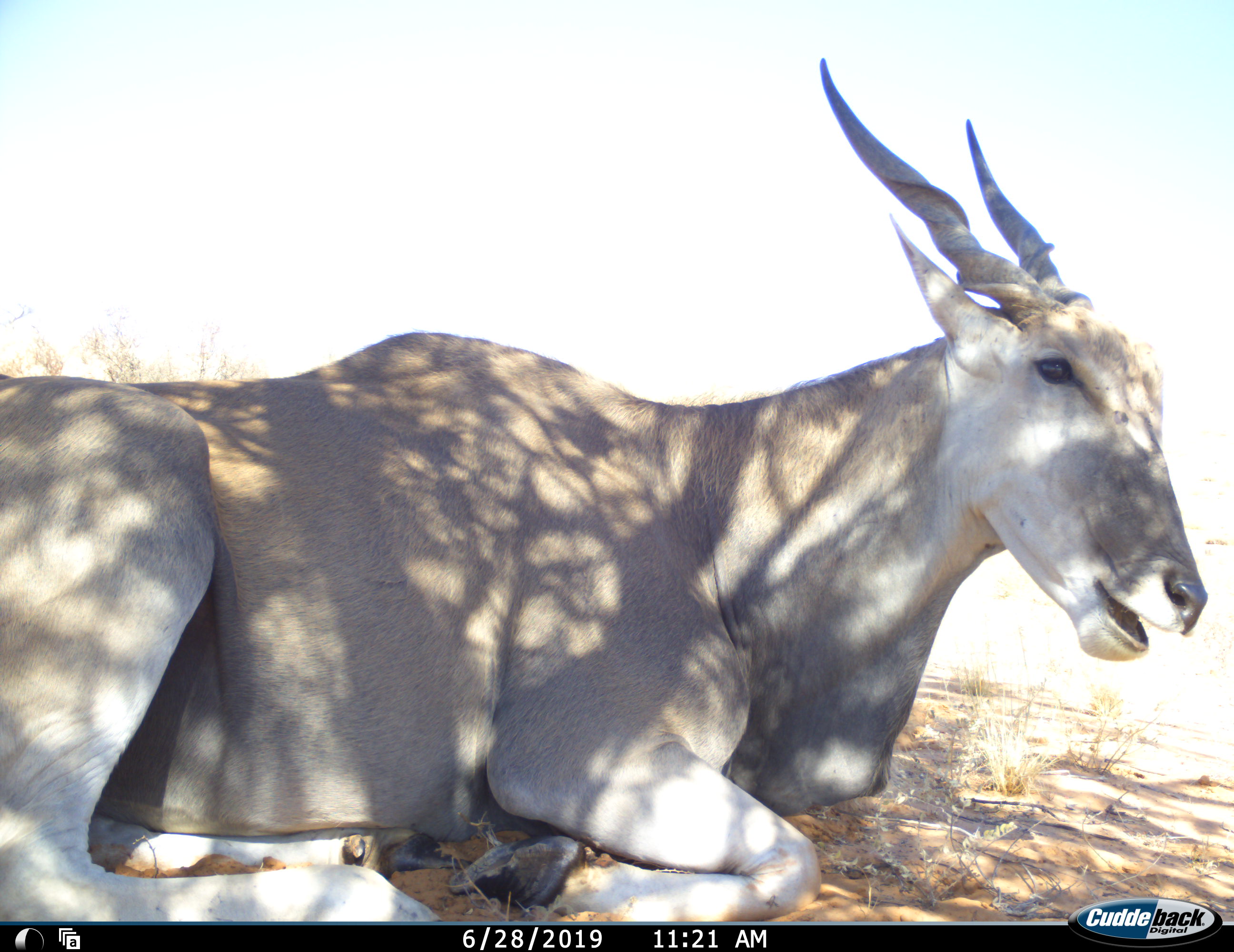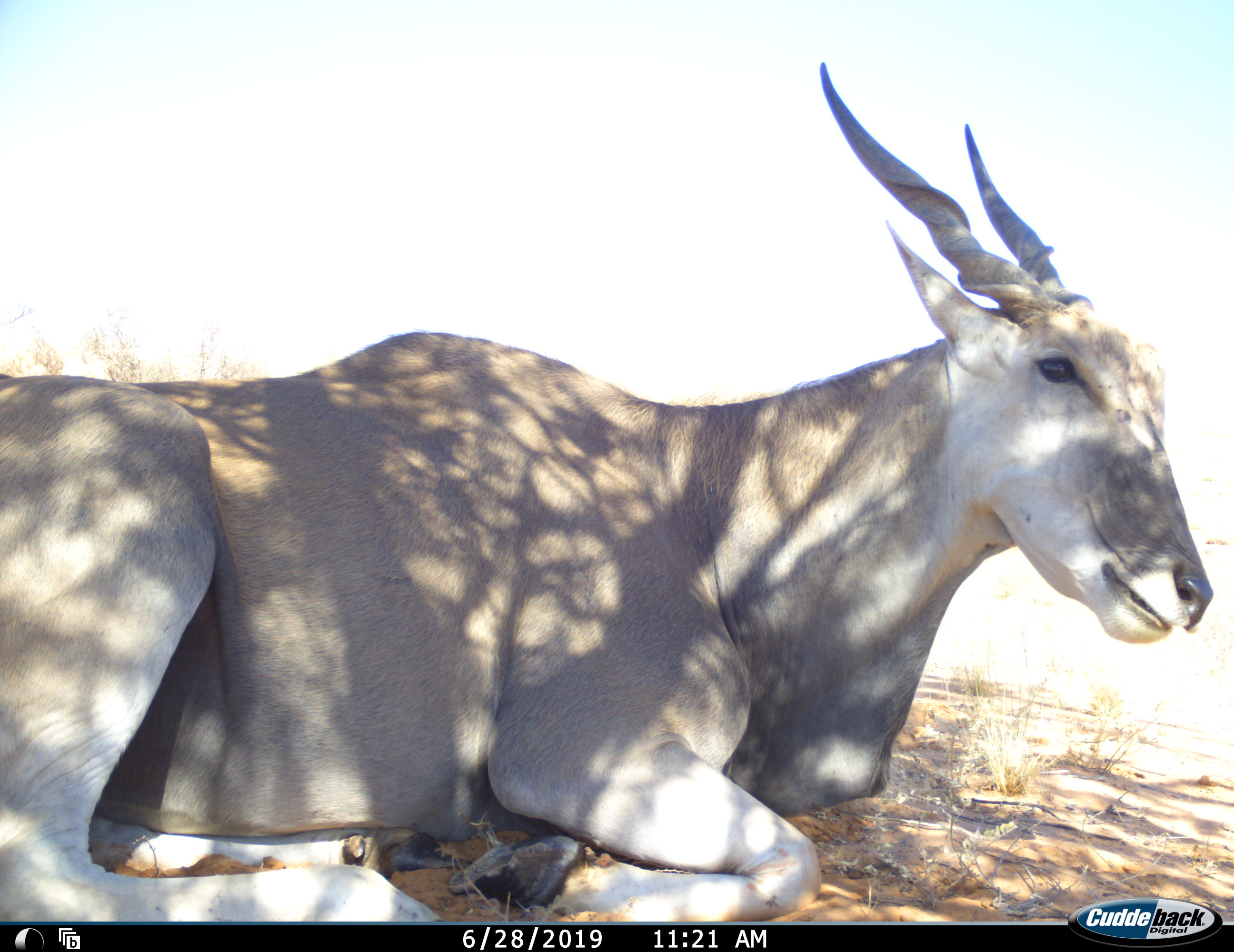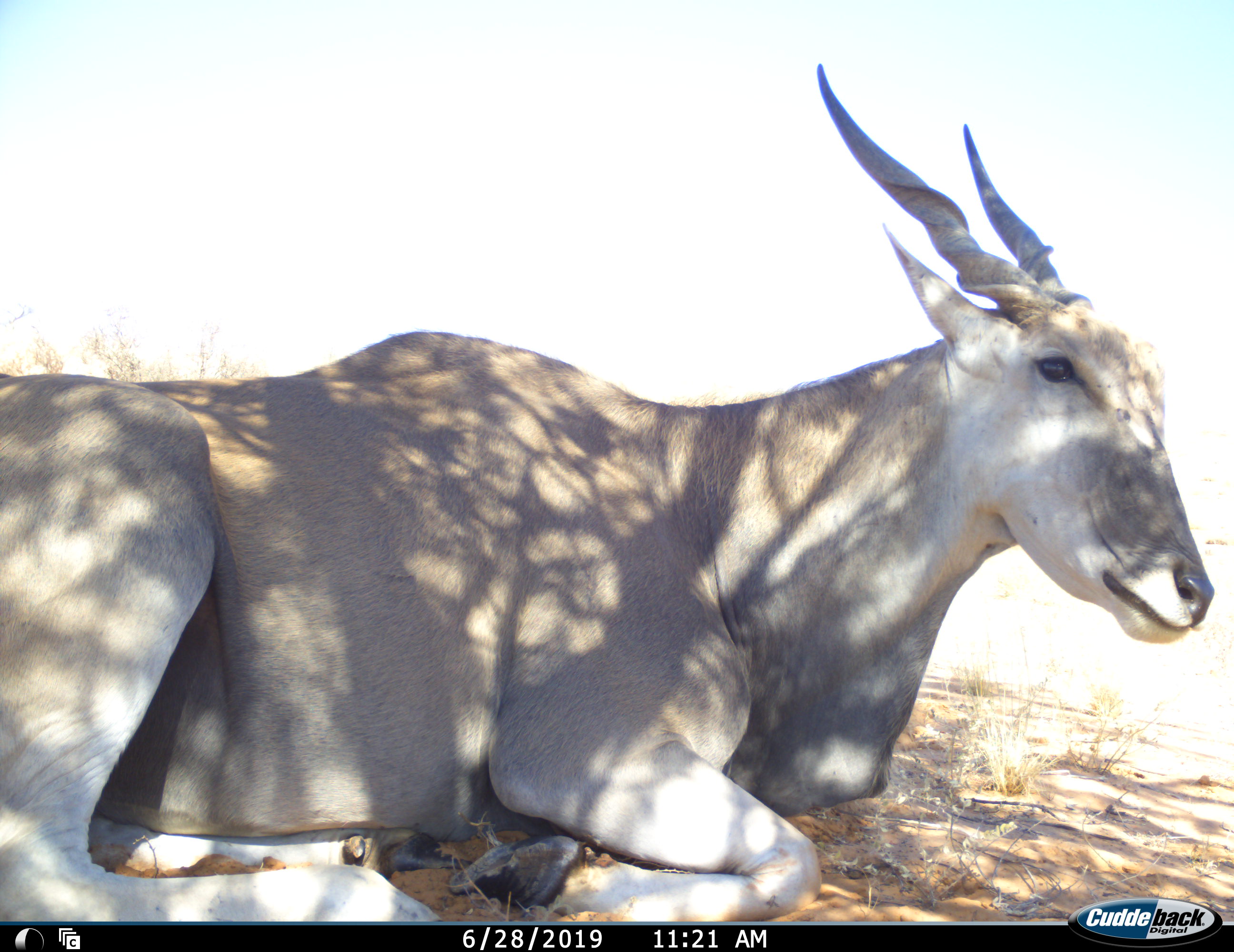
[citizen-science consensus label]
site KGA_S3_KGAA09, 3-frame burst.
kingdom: Animalia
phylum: Chordata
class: Mammalia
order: Artiodactyla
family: Bovidae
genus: Tragelaphus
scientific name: Tragelaphus oryx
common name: eland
Eland (Tragelaphus oryx), count 1. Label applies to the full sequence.